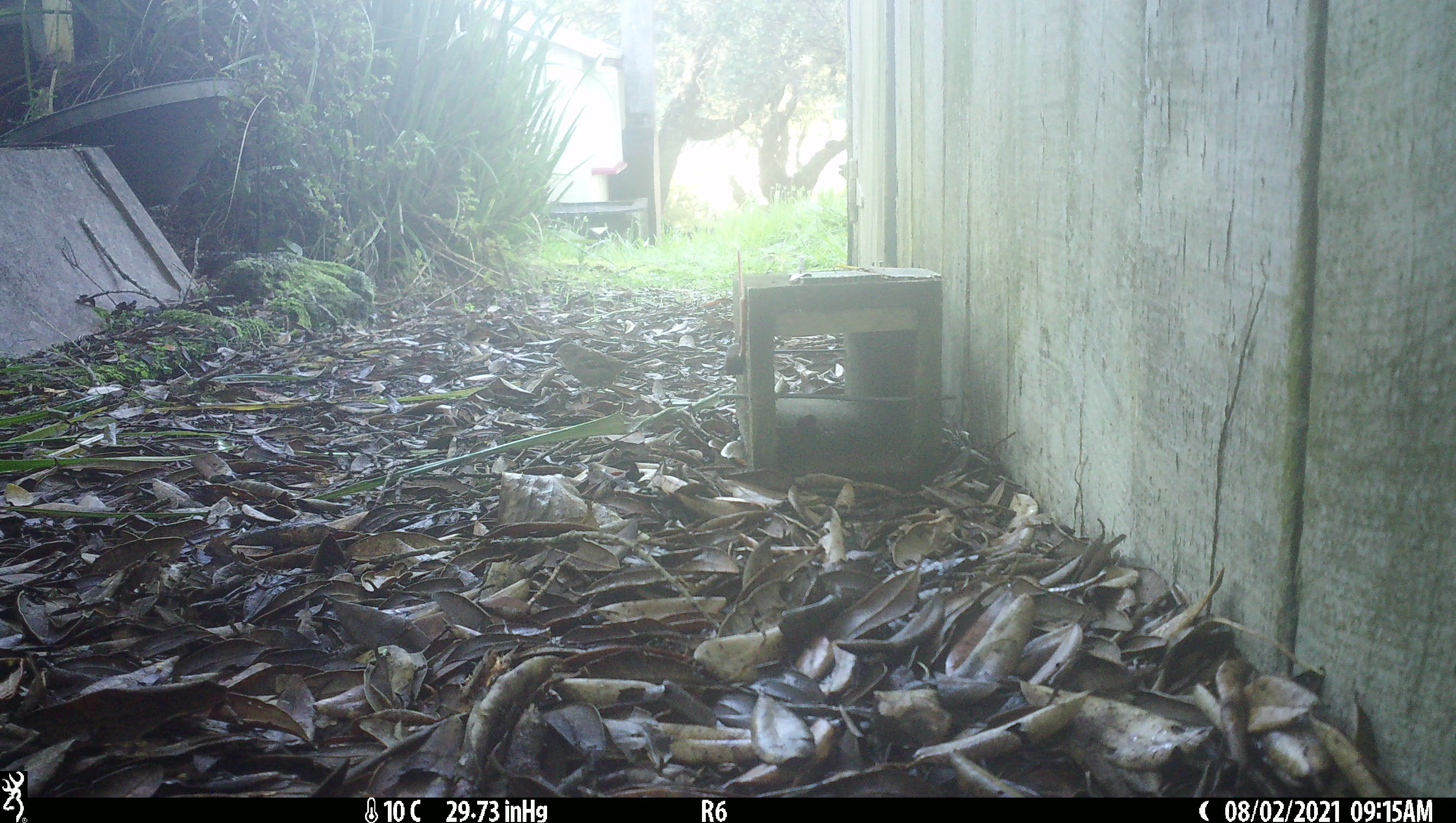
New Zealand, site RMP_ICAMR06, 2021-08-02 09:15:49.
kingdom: Animalia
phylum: Chordata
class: Aves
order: Passeriformes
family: Passeridae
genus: Passer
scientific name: Passer domesticus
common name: house sparrow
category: sparrow